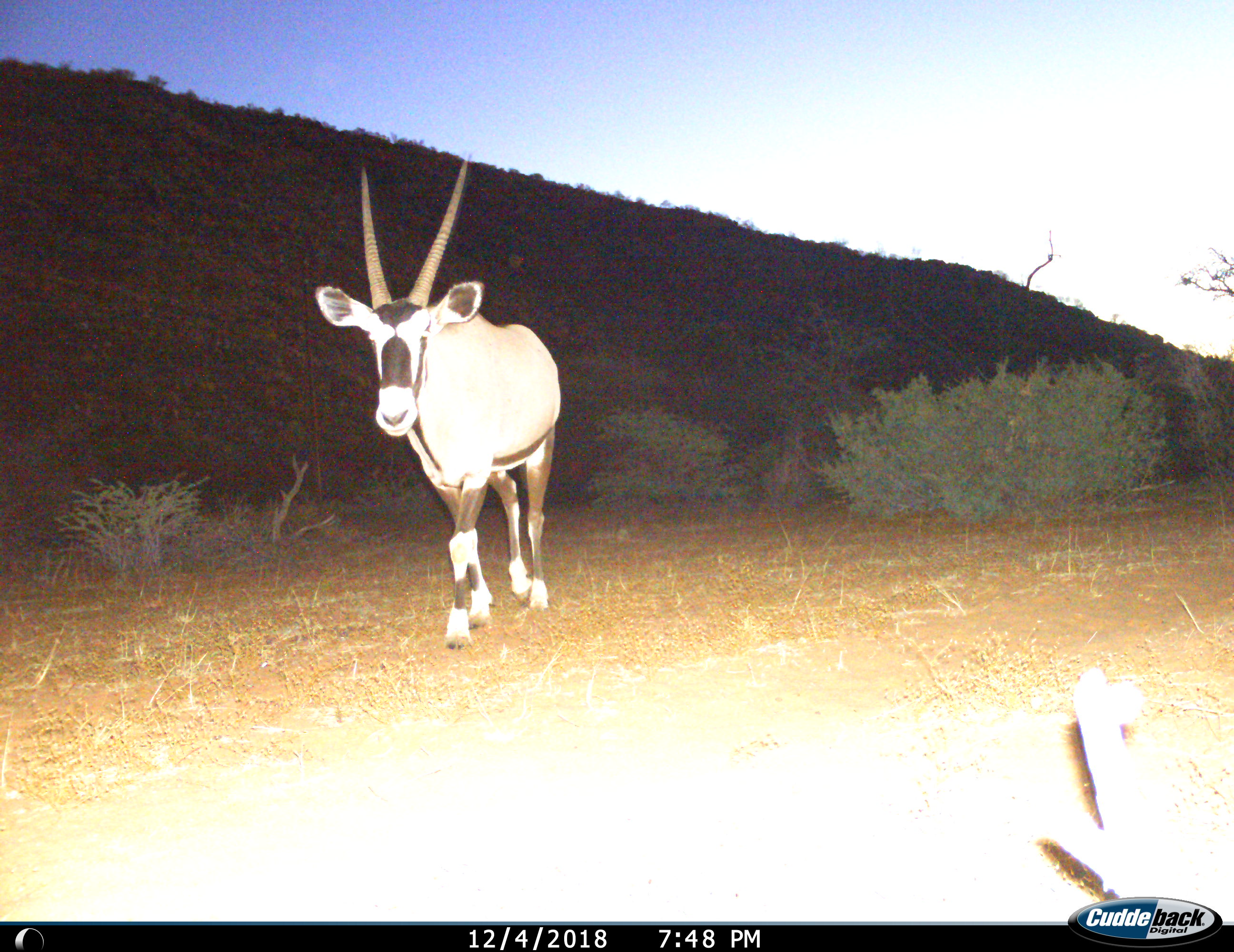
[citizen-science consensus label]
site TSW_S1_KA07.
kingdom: Animalia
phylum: Chordata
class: Mammalia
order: Artiodactyla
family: Bovidae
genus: Oryx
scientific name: Oryx gazella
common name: gemsbok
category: oryx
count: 1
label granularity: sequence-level